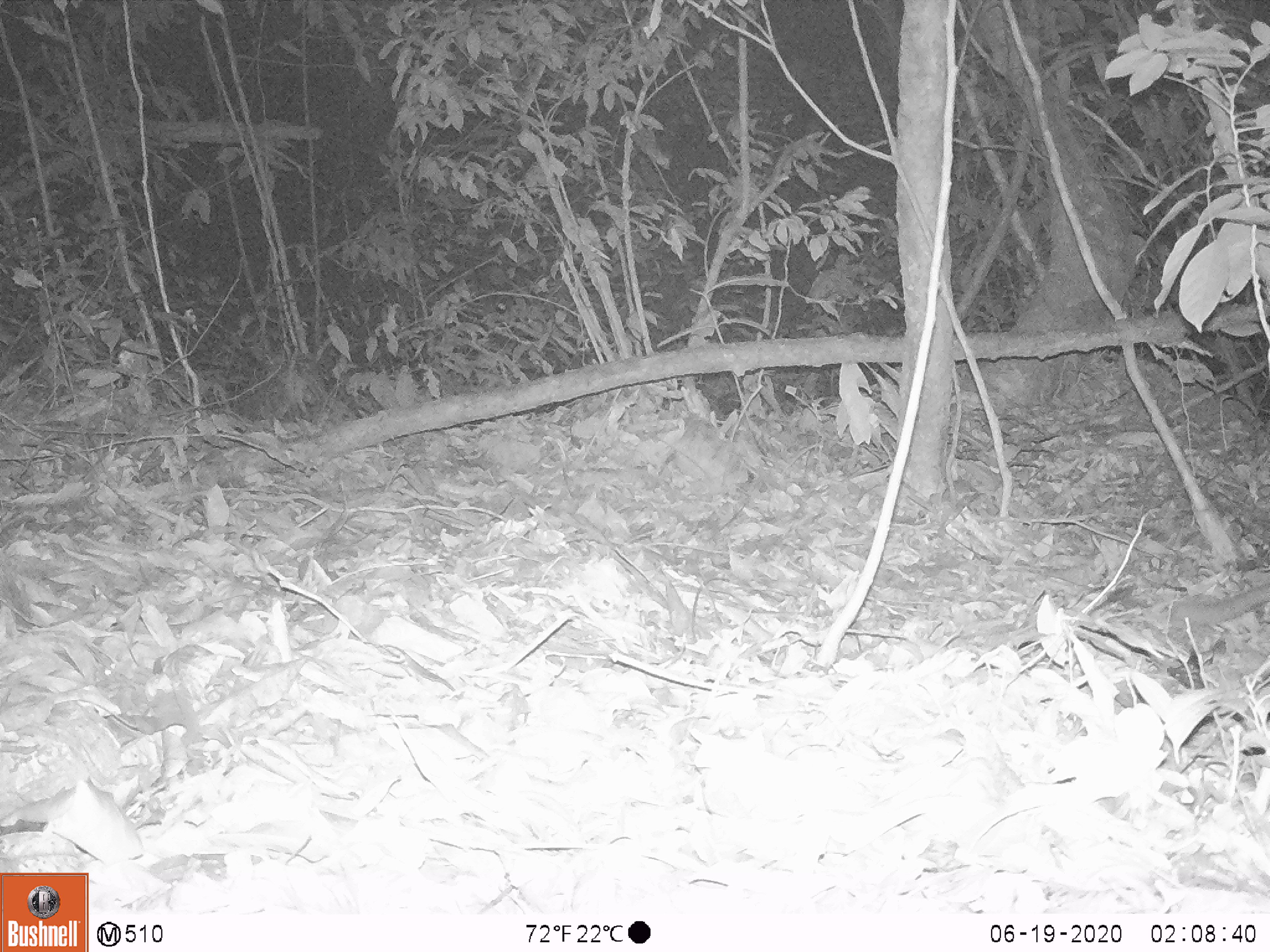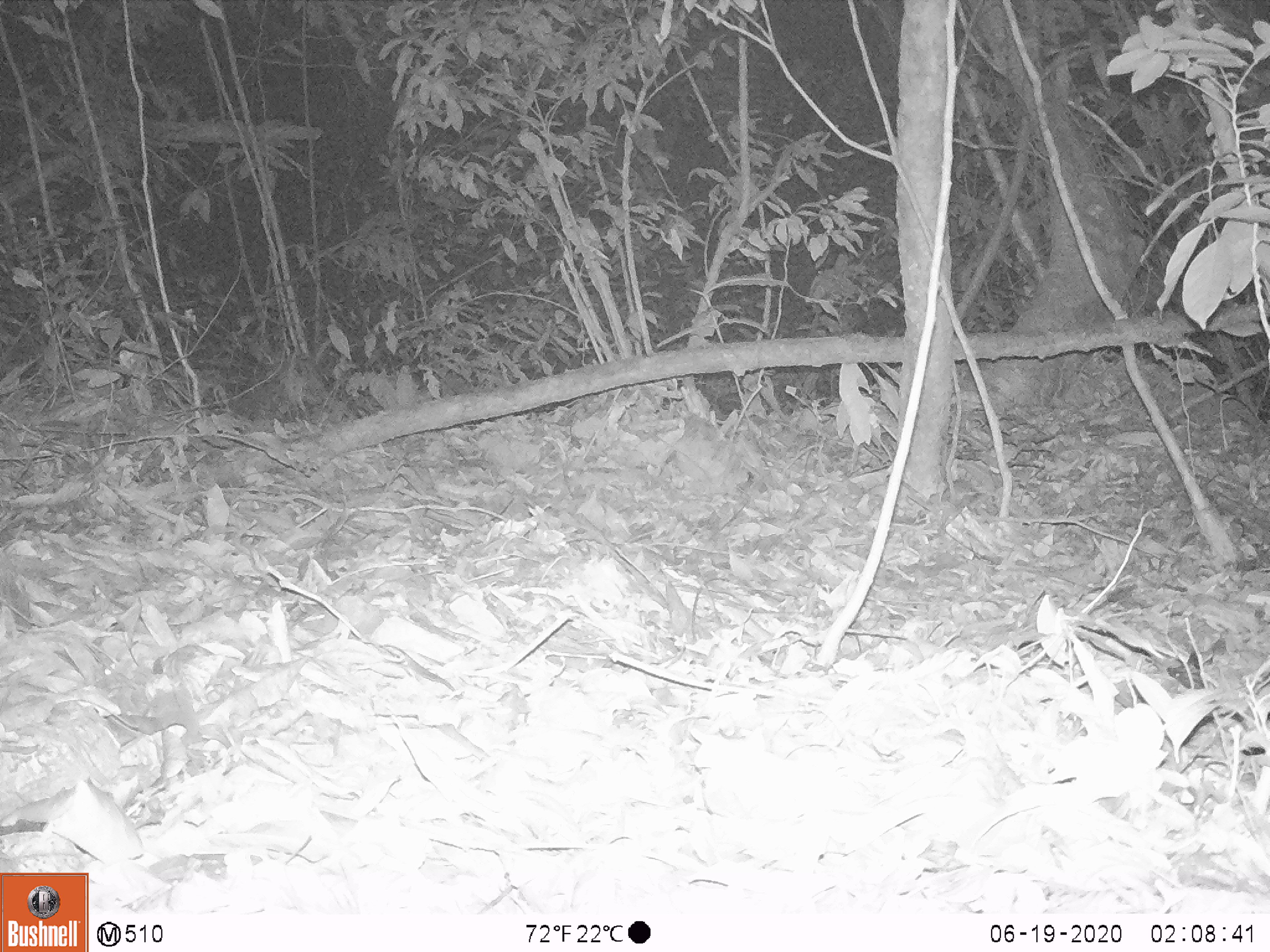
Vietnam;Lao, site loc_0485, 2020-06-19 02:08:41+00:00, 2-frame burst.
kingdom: Animalia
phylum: Chordata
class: Mammalia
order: Carnivora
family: Mustelidae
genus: Melogale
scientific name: Melogale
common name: ferret badger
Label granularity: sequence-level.